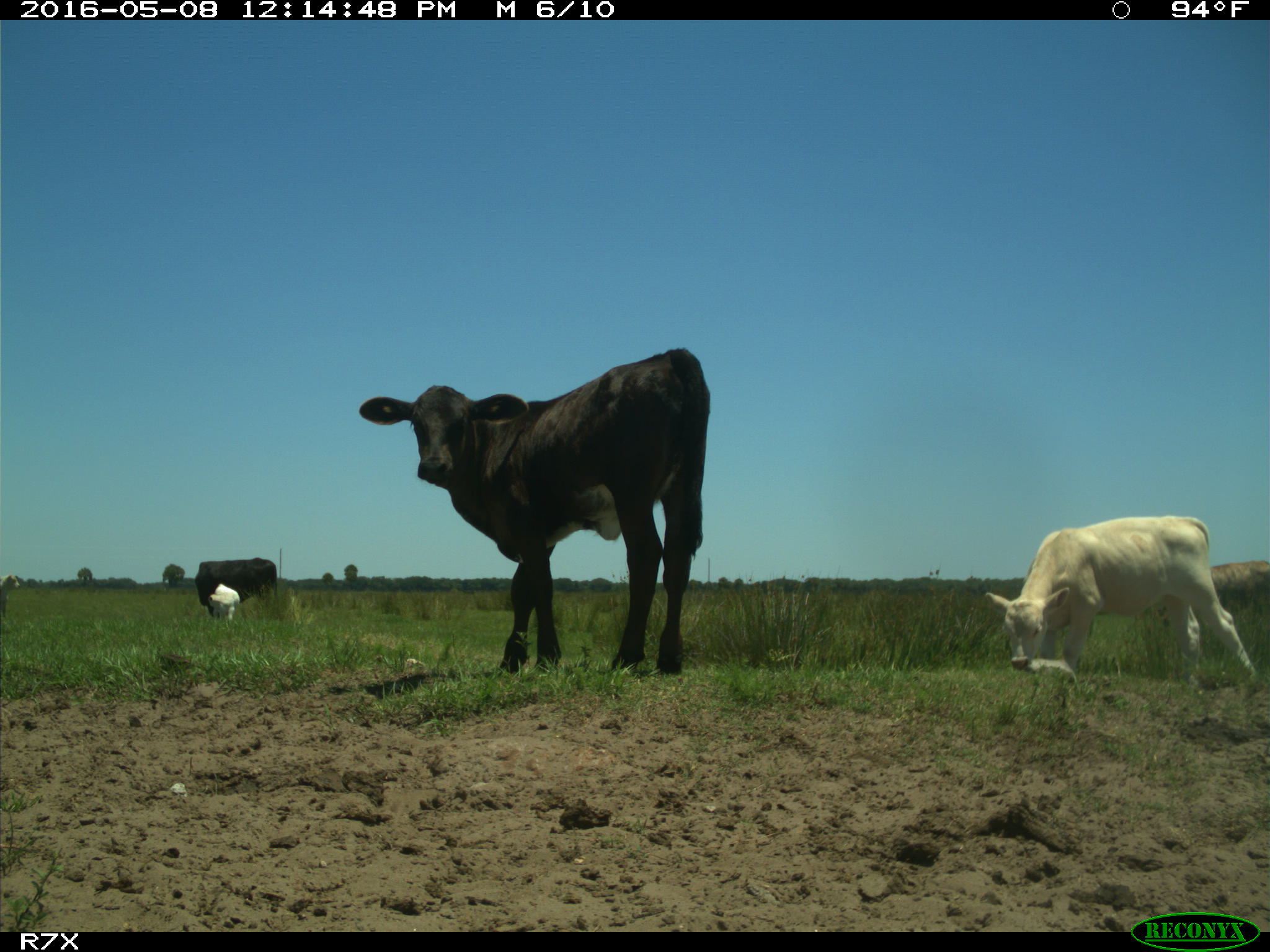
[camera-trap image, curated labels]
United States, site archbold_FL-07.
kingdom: Animalia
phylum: Chordata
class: Mammalia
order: Artiodactyla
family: Bovidae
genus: Bos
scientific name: Bos taurus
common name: domestic cow